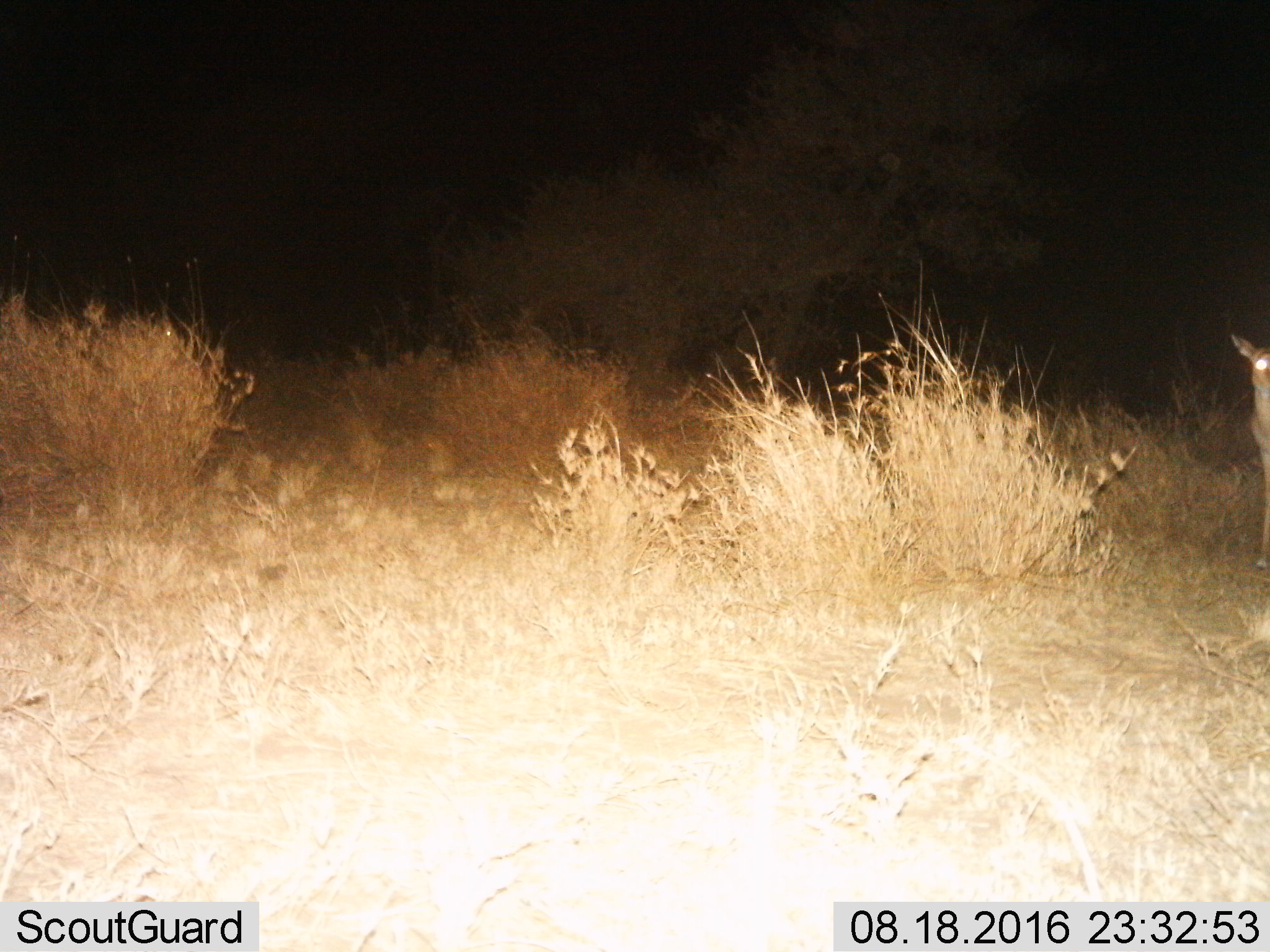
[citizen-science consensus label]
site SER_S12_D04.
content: unidentified animal